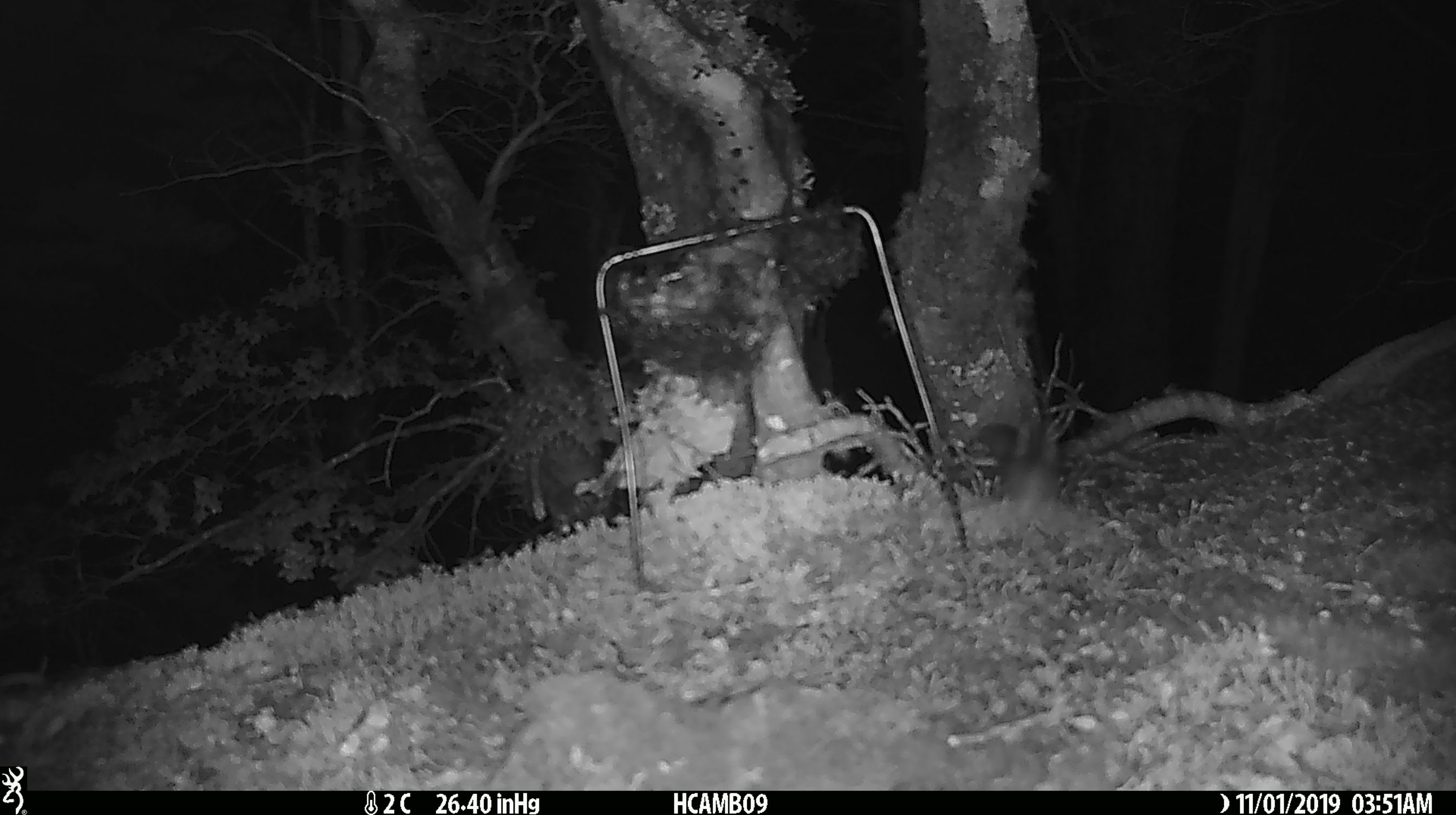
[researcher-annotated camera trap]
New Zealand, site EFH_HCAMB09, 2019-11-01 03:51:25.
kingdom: Animalia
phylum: Chordata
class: Mammalia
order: Rodentia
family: Muridae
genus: Mus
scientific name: Mus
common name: mouse